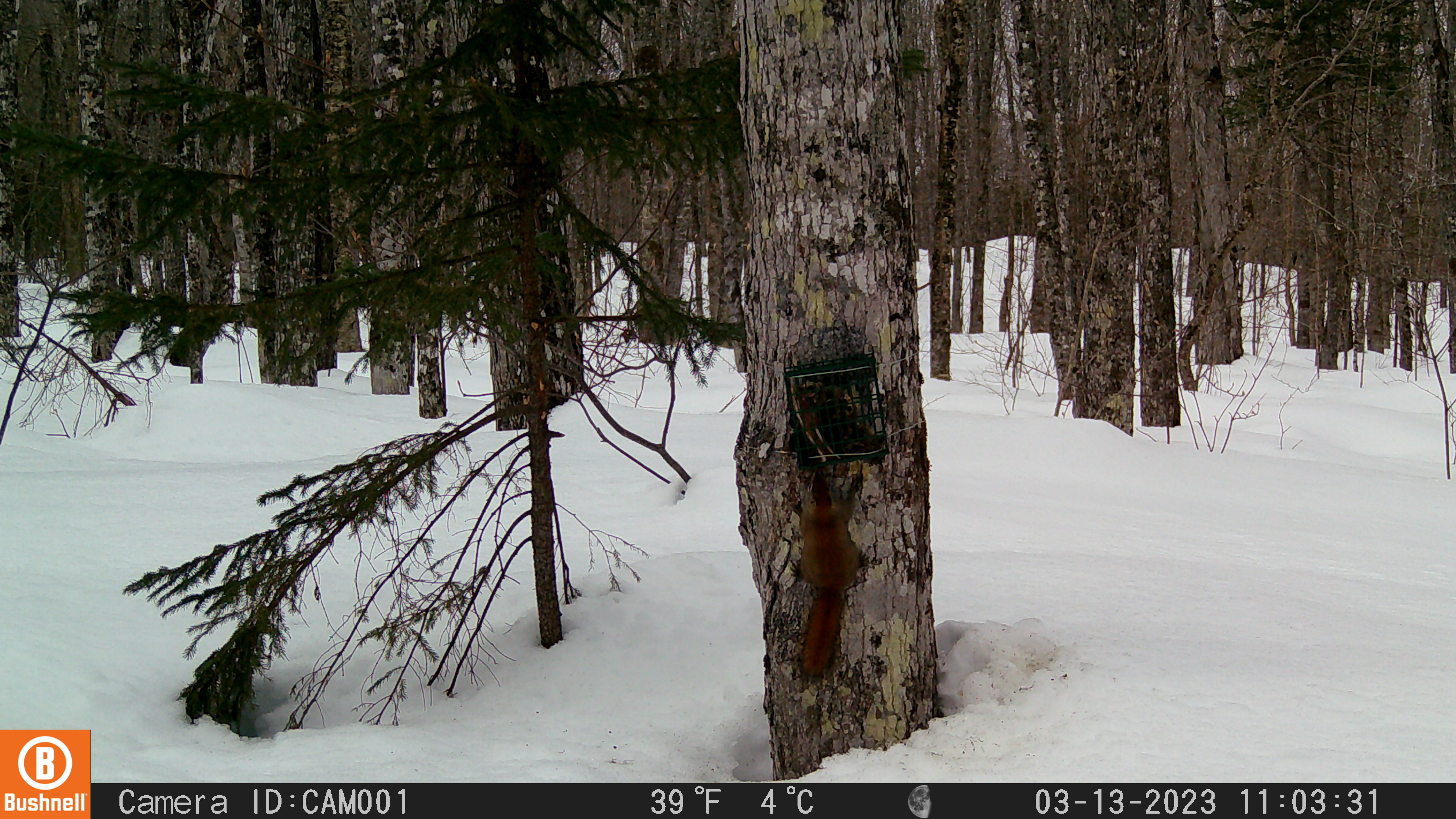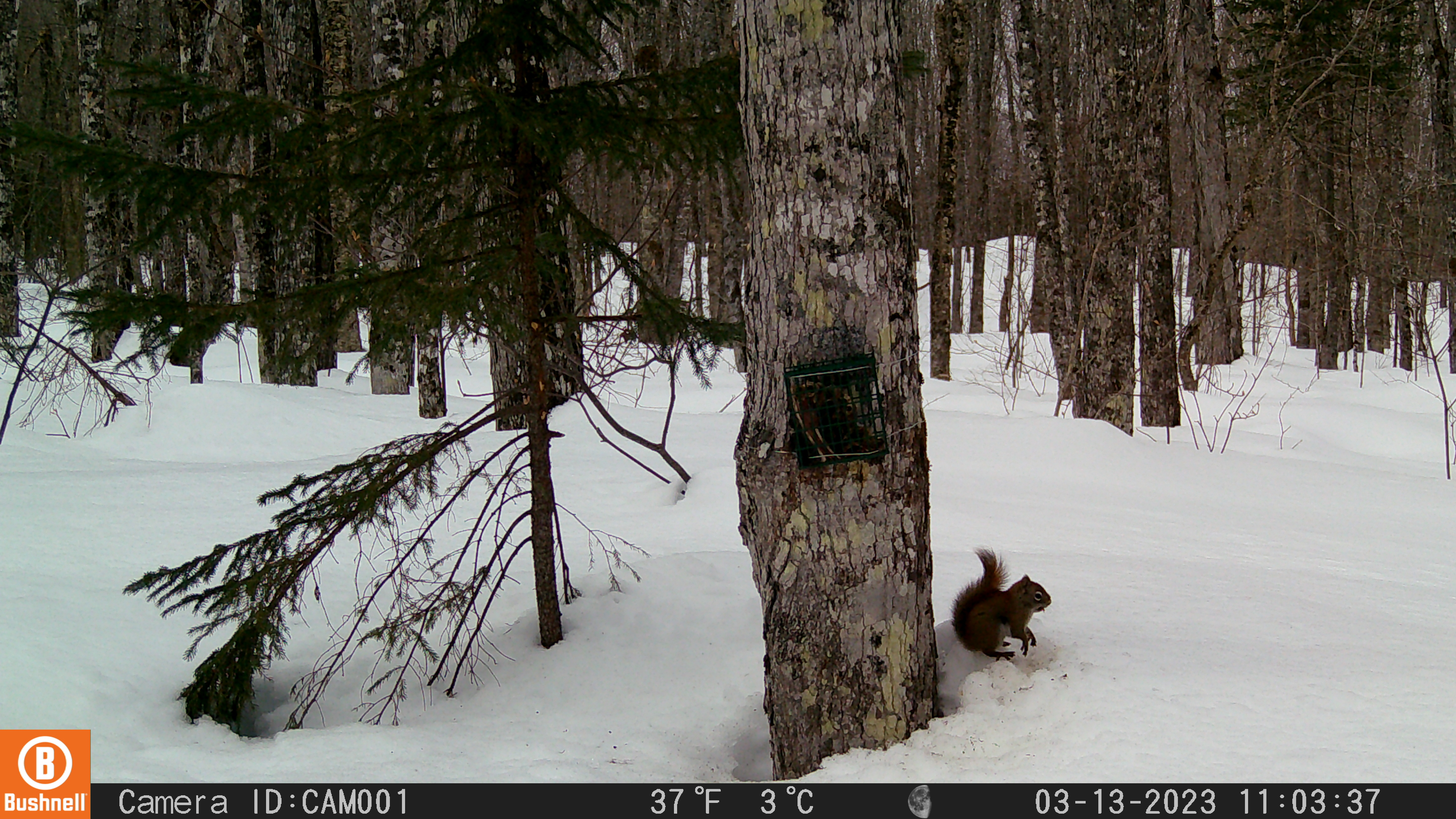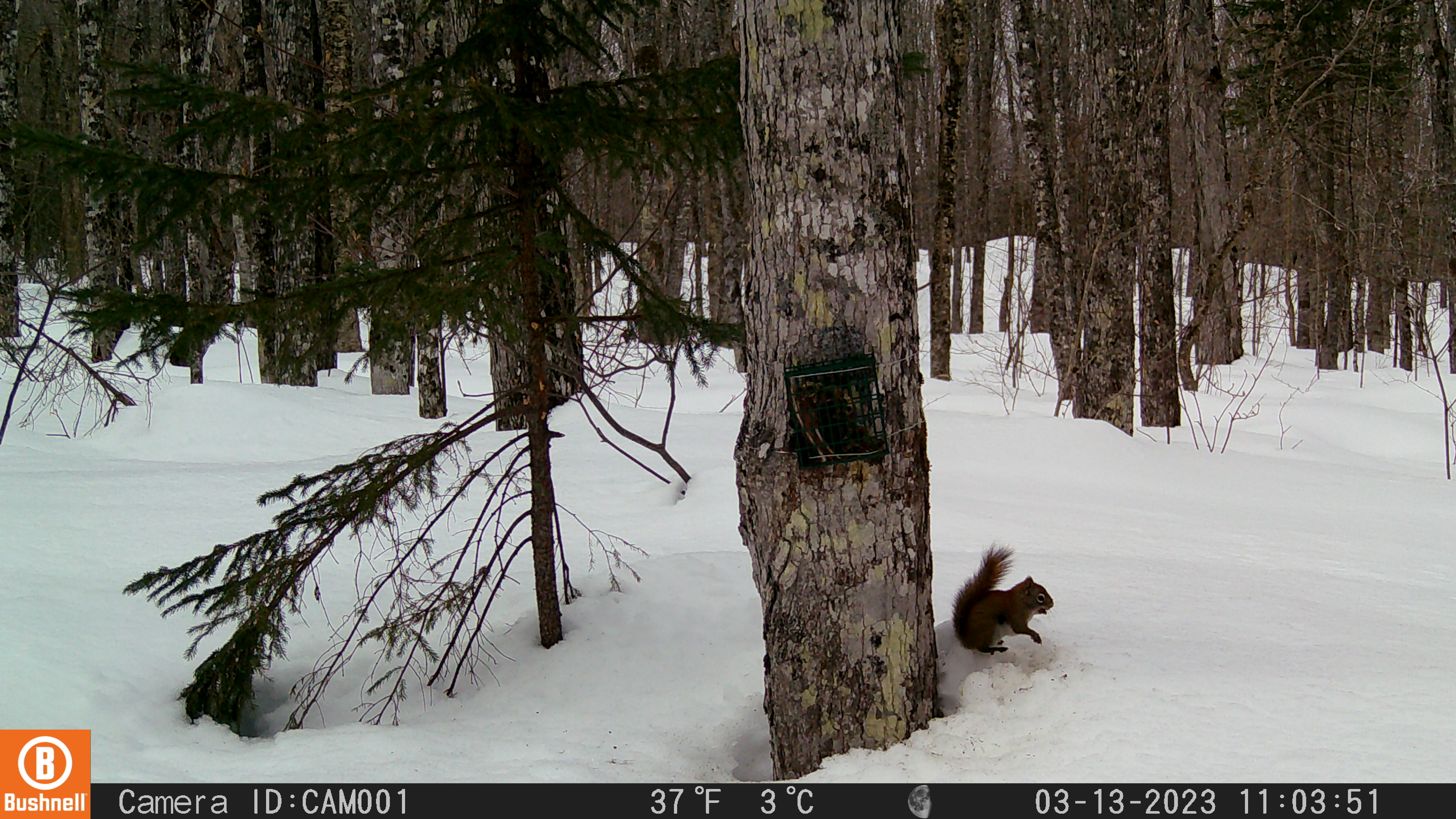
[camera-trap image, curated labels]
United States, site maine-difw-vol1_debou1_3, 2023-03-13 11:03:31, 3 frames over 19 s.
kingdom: Animalia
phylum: Chordata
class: Mammalia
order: Rodentia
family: Sciuridae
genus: Tamiasciurus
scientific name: Tamiasciurus hudsonicus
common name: red squirrel